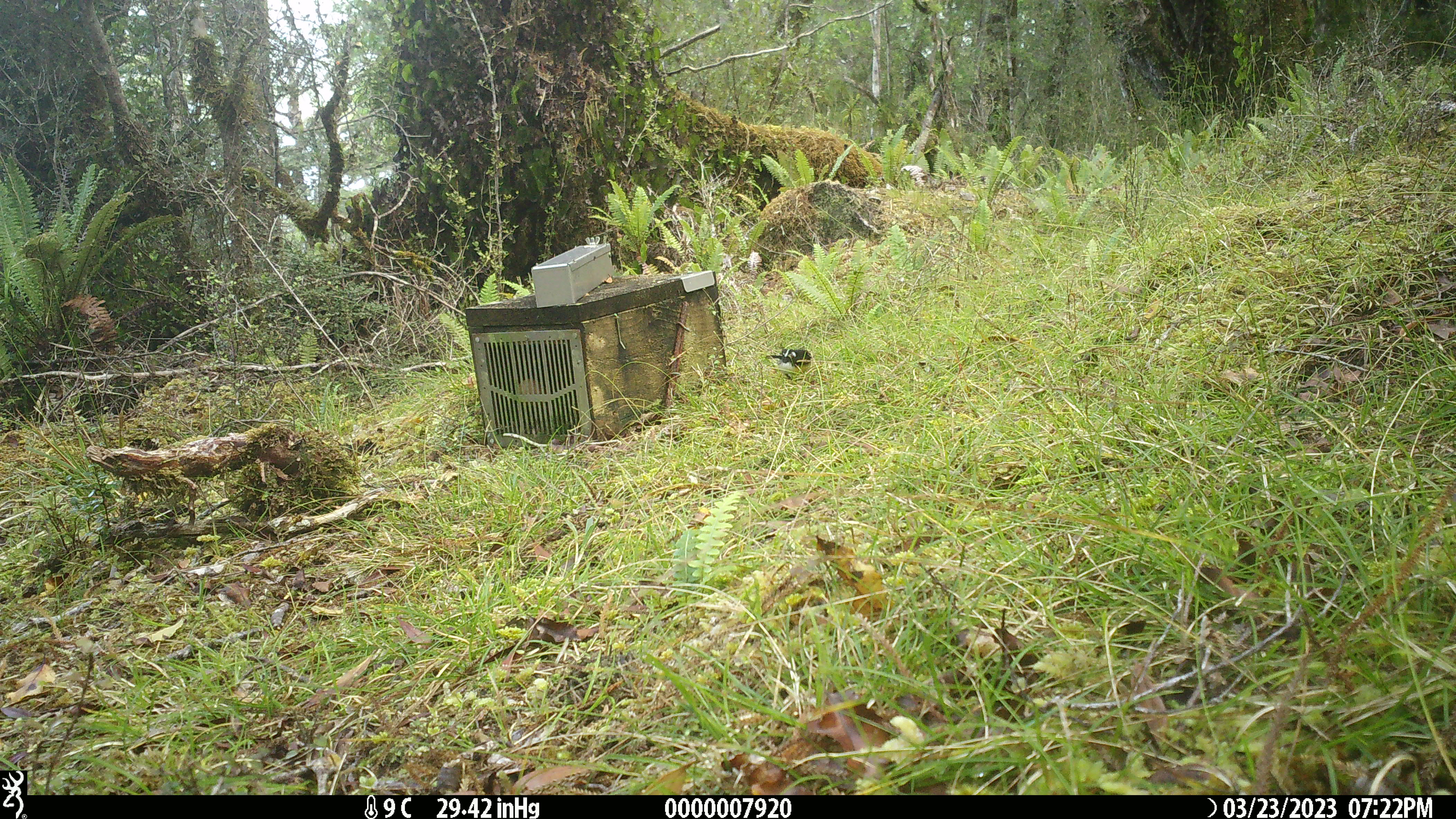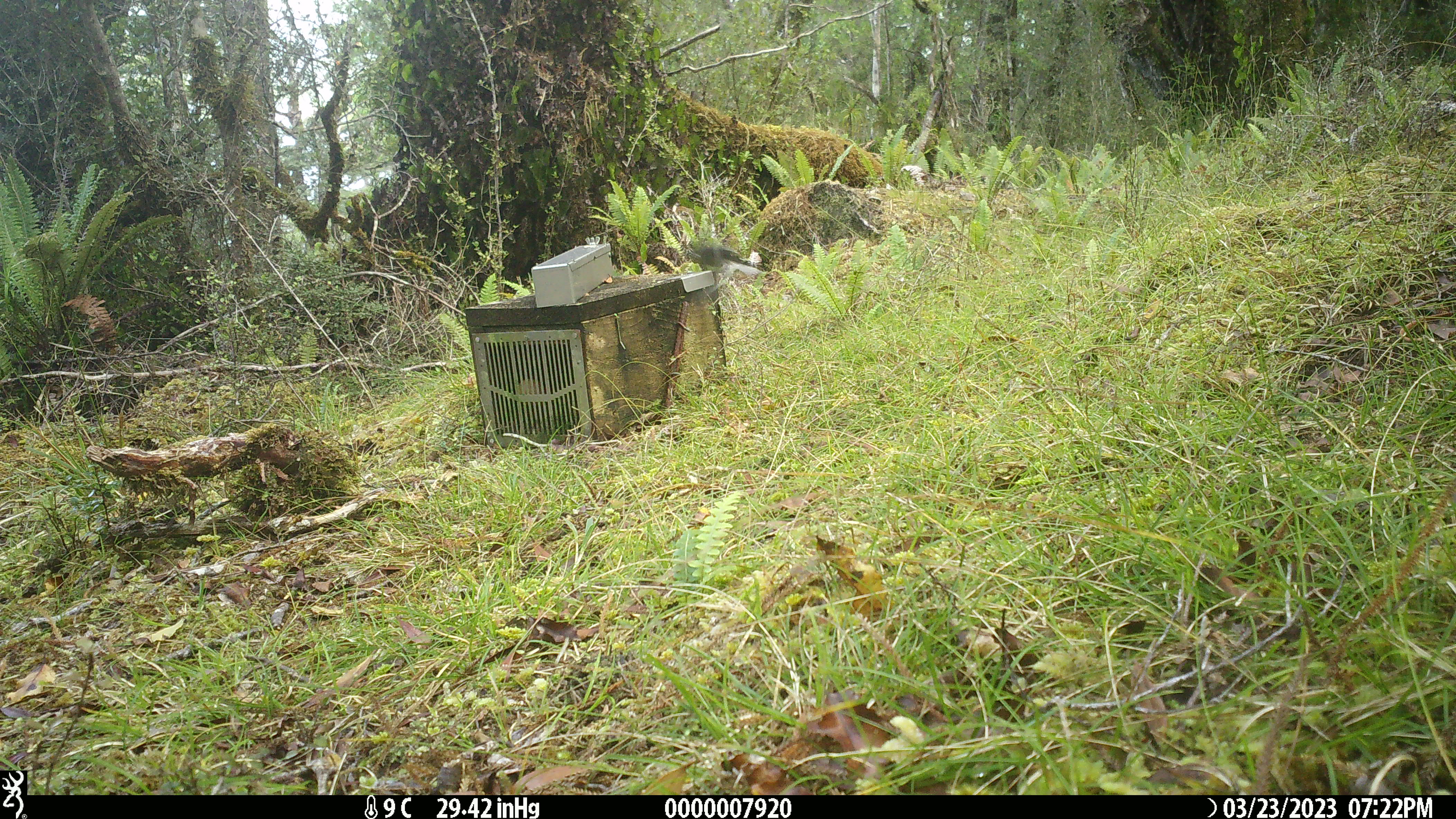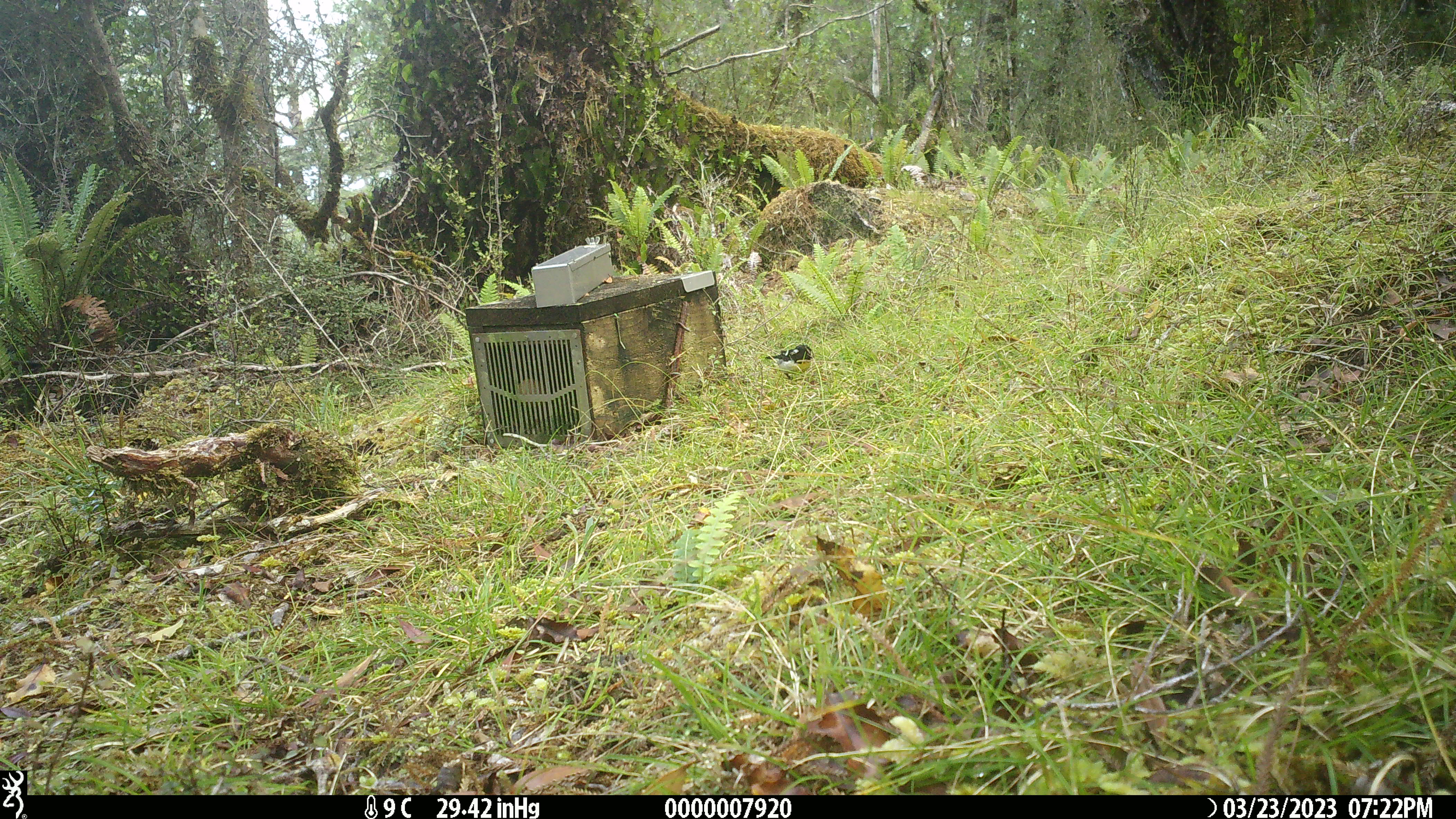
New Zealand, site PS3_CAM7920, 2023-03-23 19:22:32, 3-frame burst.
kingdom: Animalia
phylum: Chordata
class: Aves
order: Passeriformes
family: Petroicidae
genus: Petroica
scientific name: Petroica macrocephala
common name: tomtit